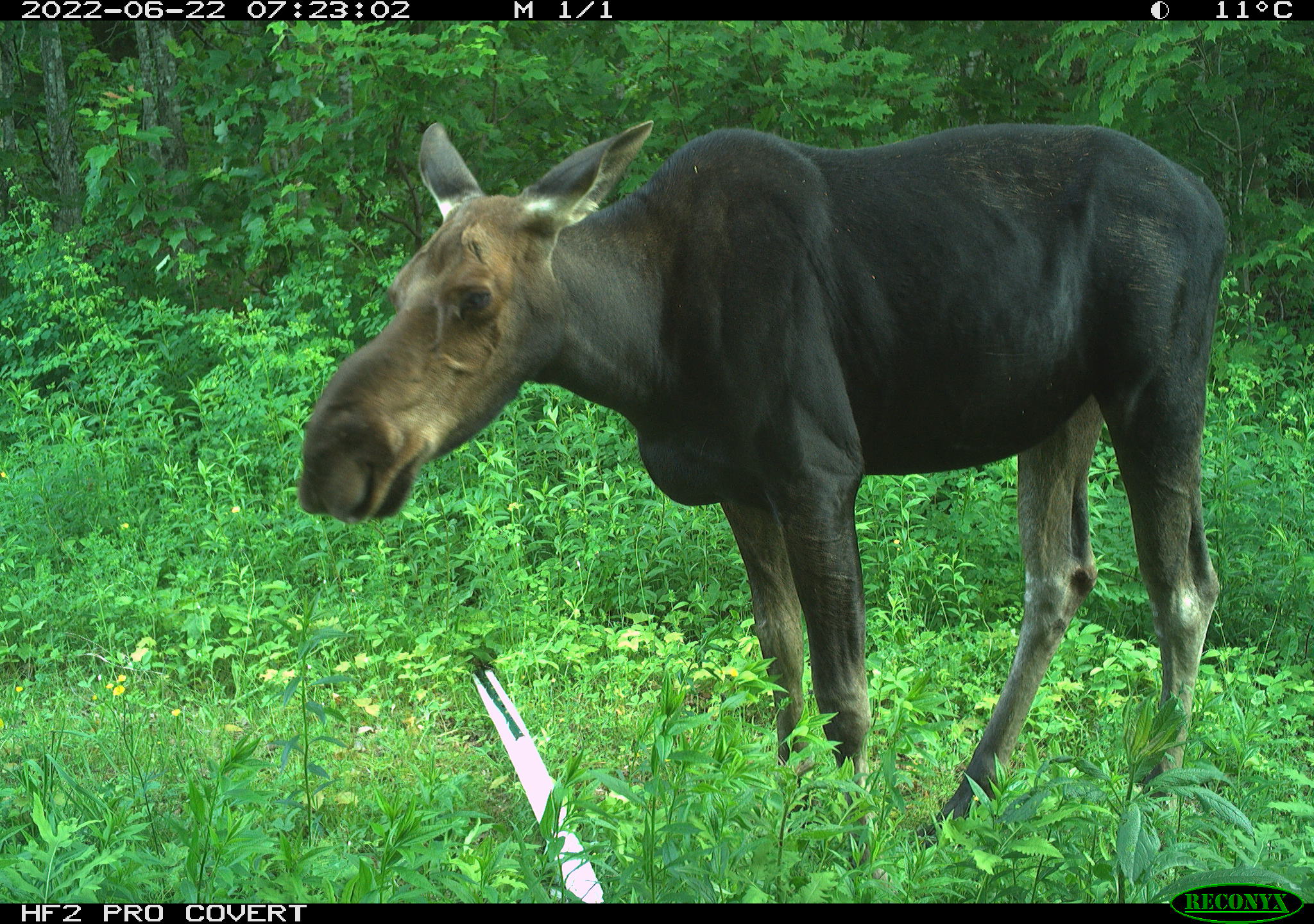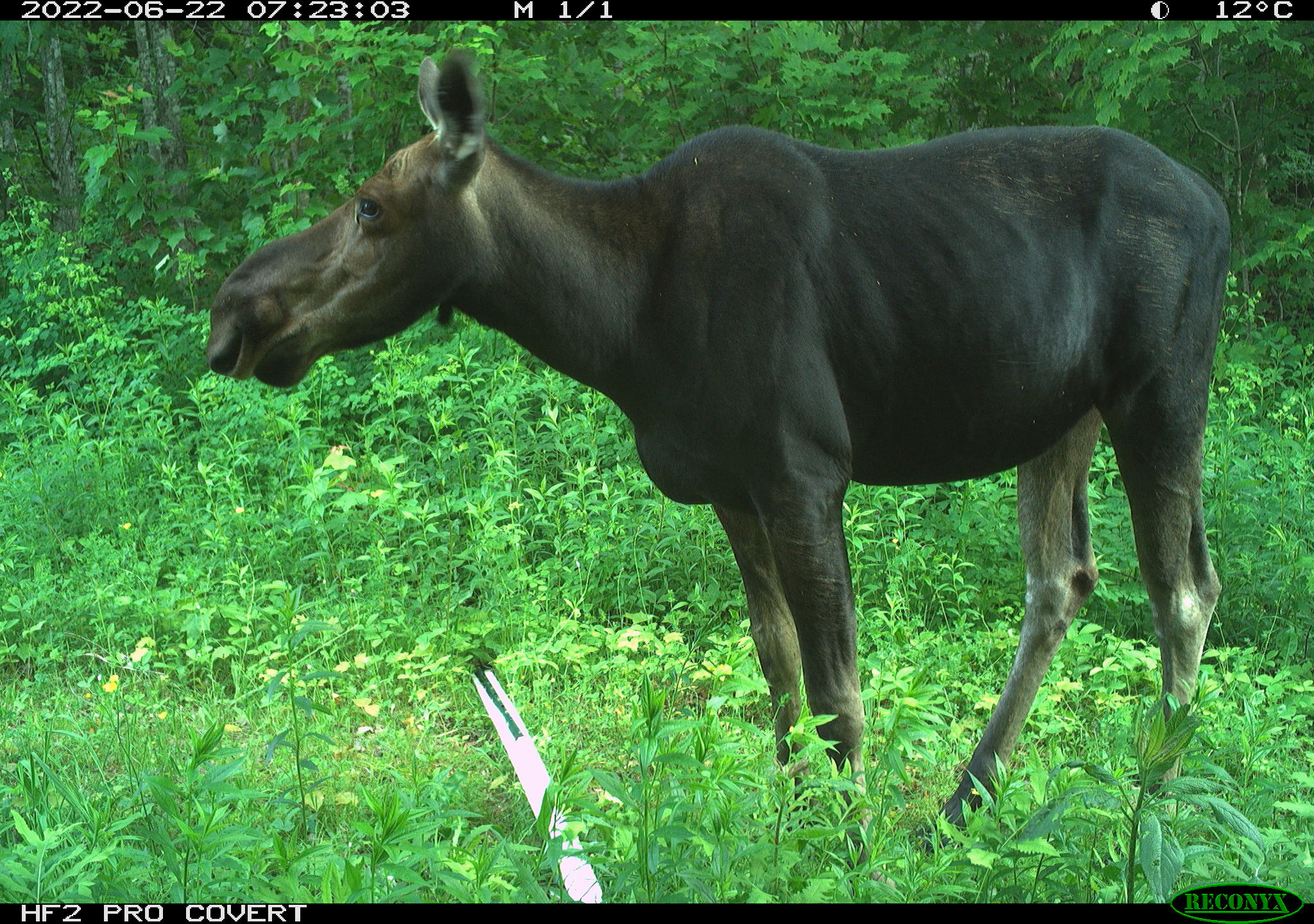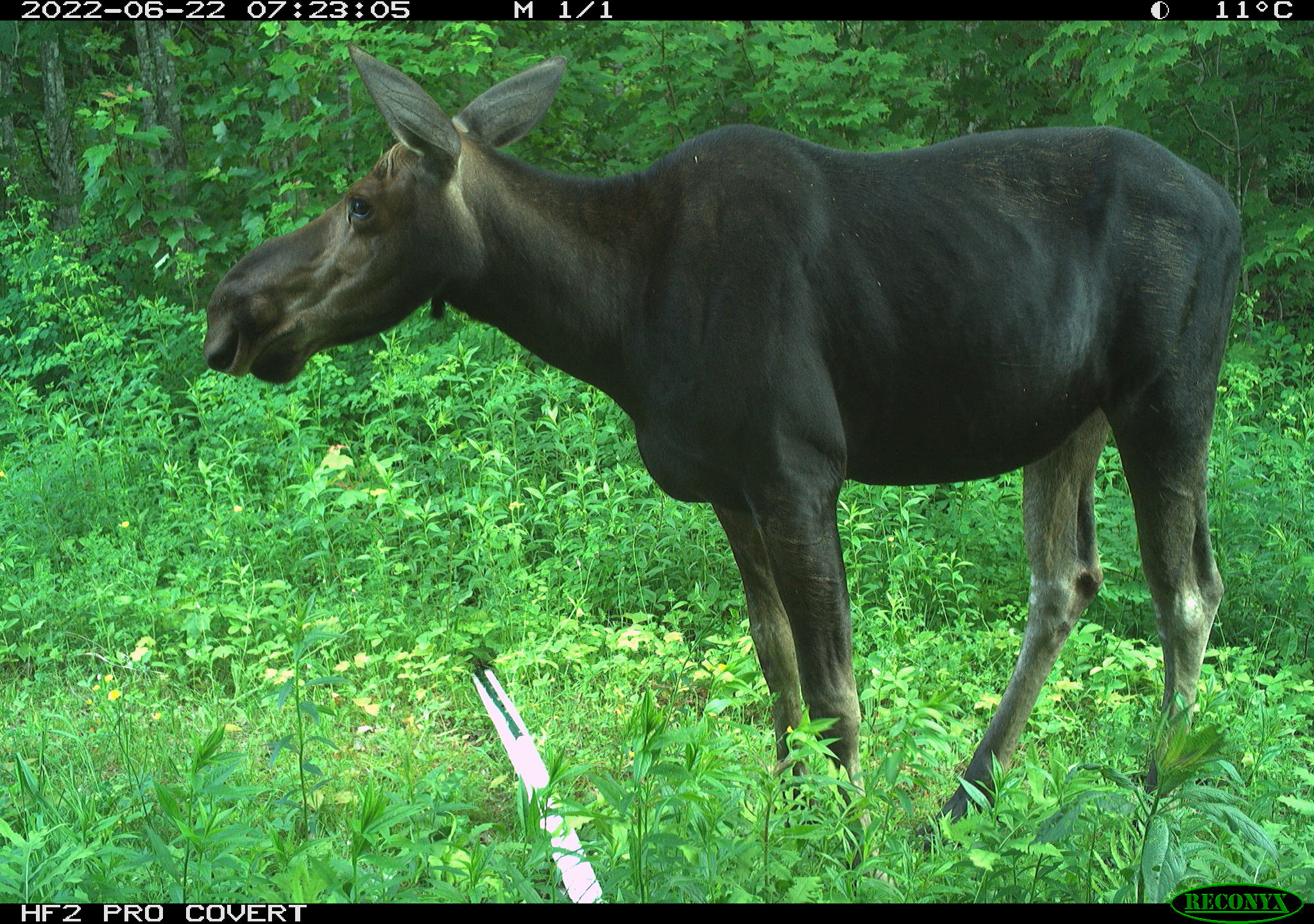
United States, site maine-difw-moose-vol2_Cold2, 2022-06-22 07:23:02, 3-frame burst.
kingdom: Animalia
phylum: Chordata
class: Mammalia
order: Artiodactyla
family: Cervidae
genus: Alces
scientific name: Alces alces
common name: moose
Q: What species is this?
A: Moose (Alces alces).